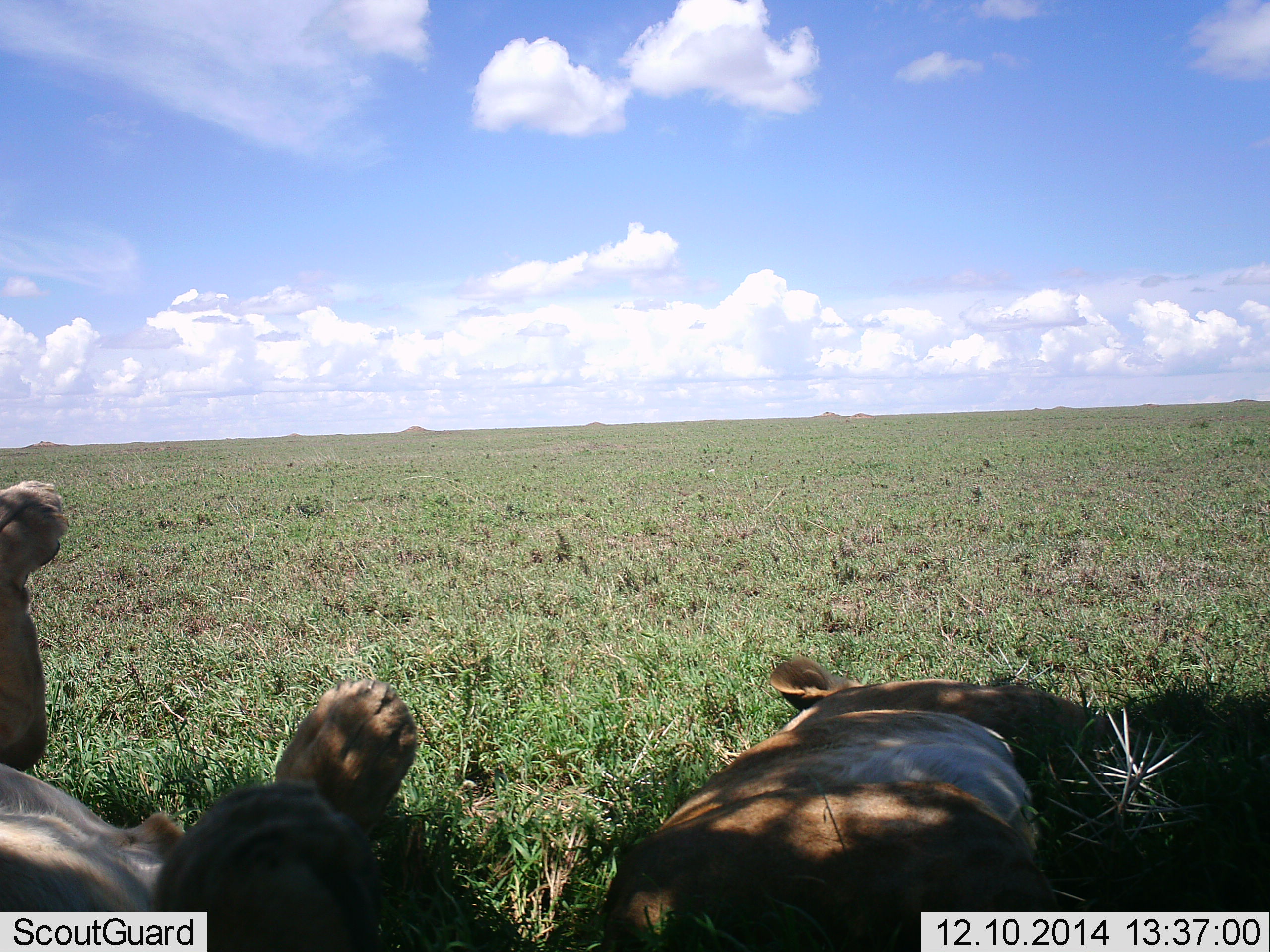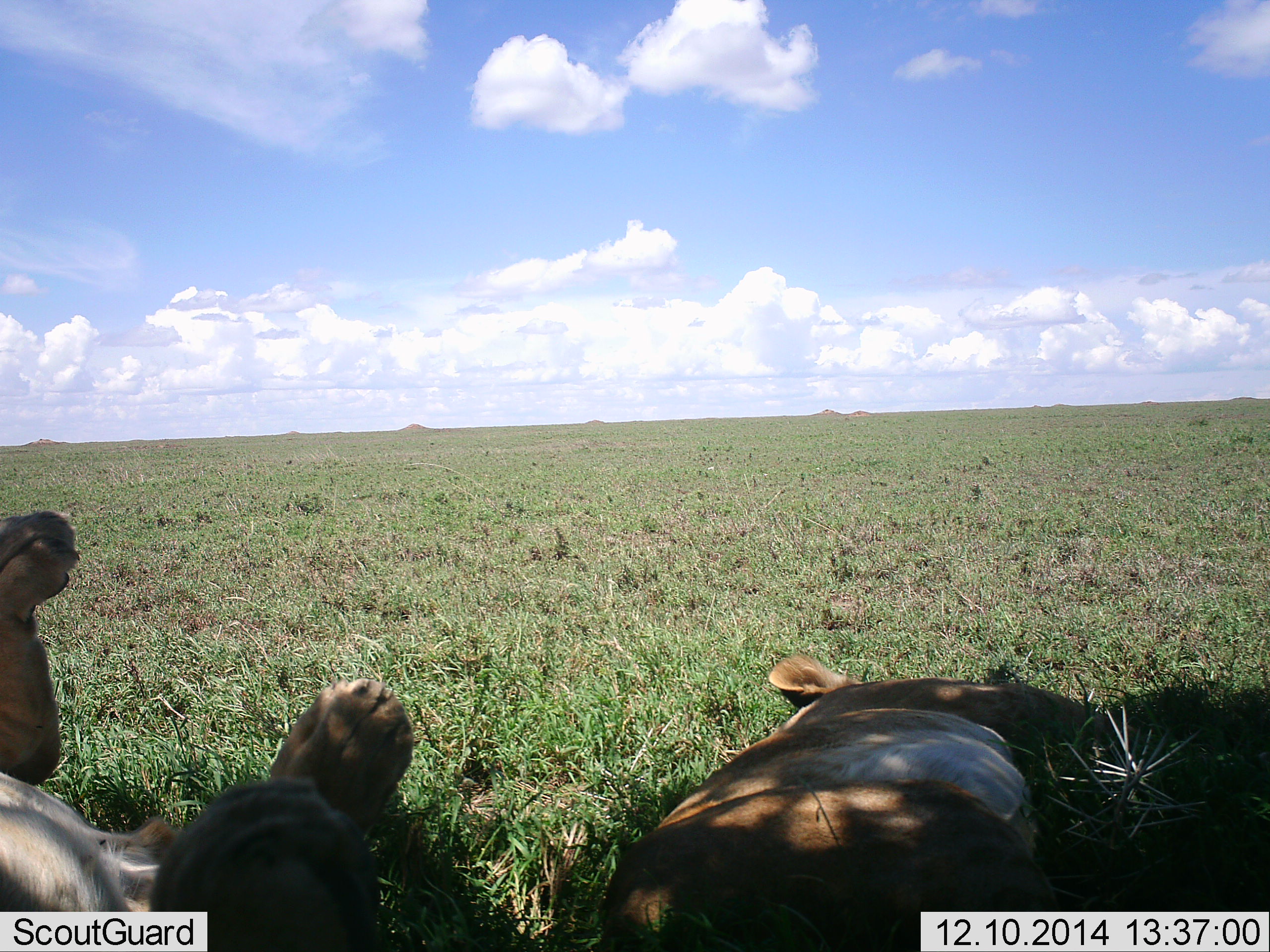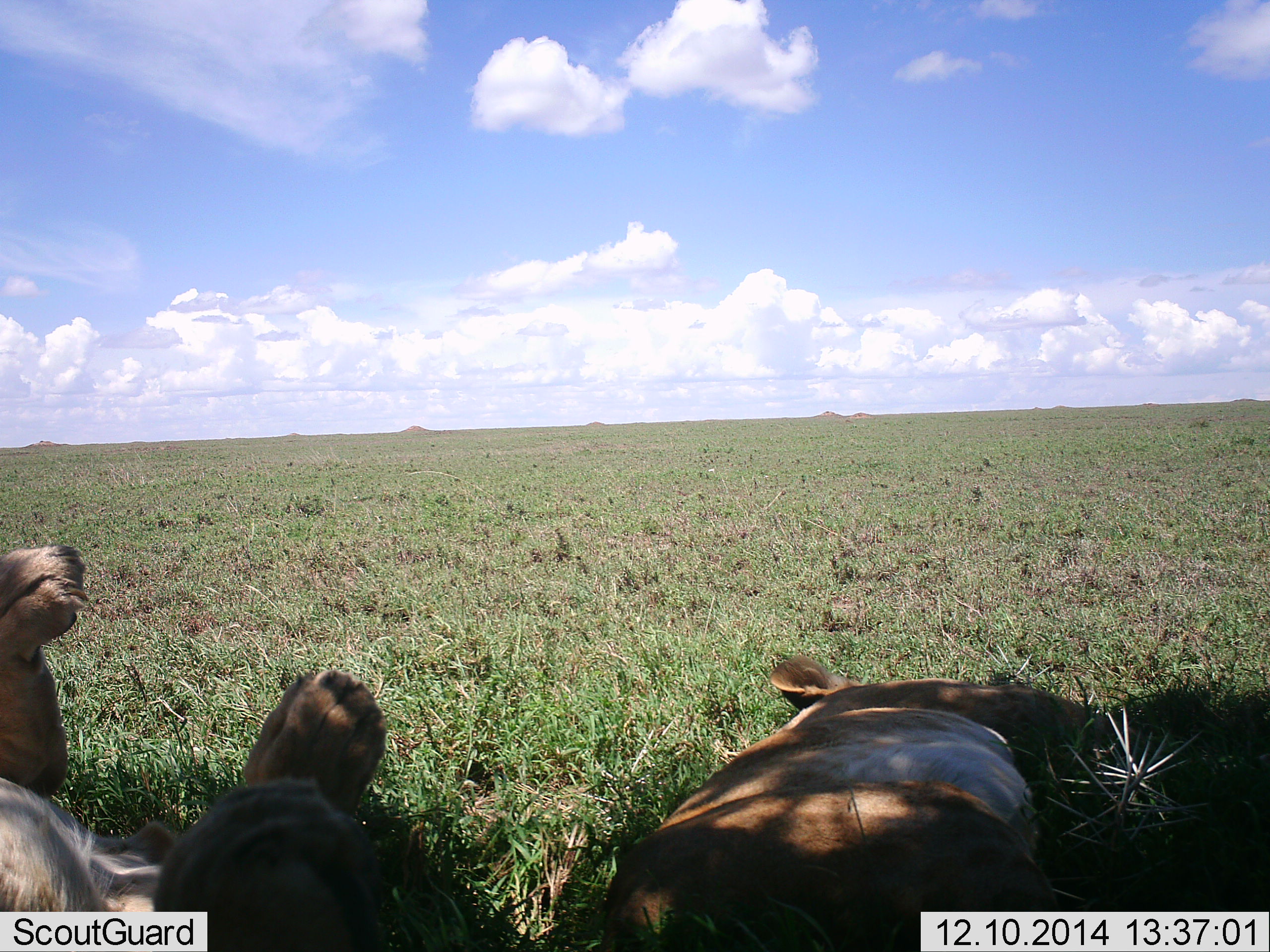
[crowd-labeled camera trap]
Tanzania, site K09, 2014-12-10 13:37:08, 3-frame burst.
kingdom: Animalia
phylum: Chordata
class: Mammalia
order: Carnivora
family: Felidae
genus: Panthera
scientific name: Panthera leo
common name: lion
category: lionfemale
Lionfemale (lion) (Panthera leo), count 2. Behavior (volunteer vote fractions): standing 9%, resting 91%, moving 0%, interacting 0%. Young present (vote fraction): 0%. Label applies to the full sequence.